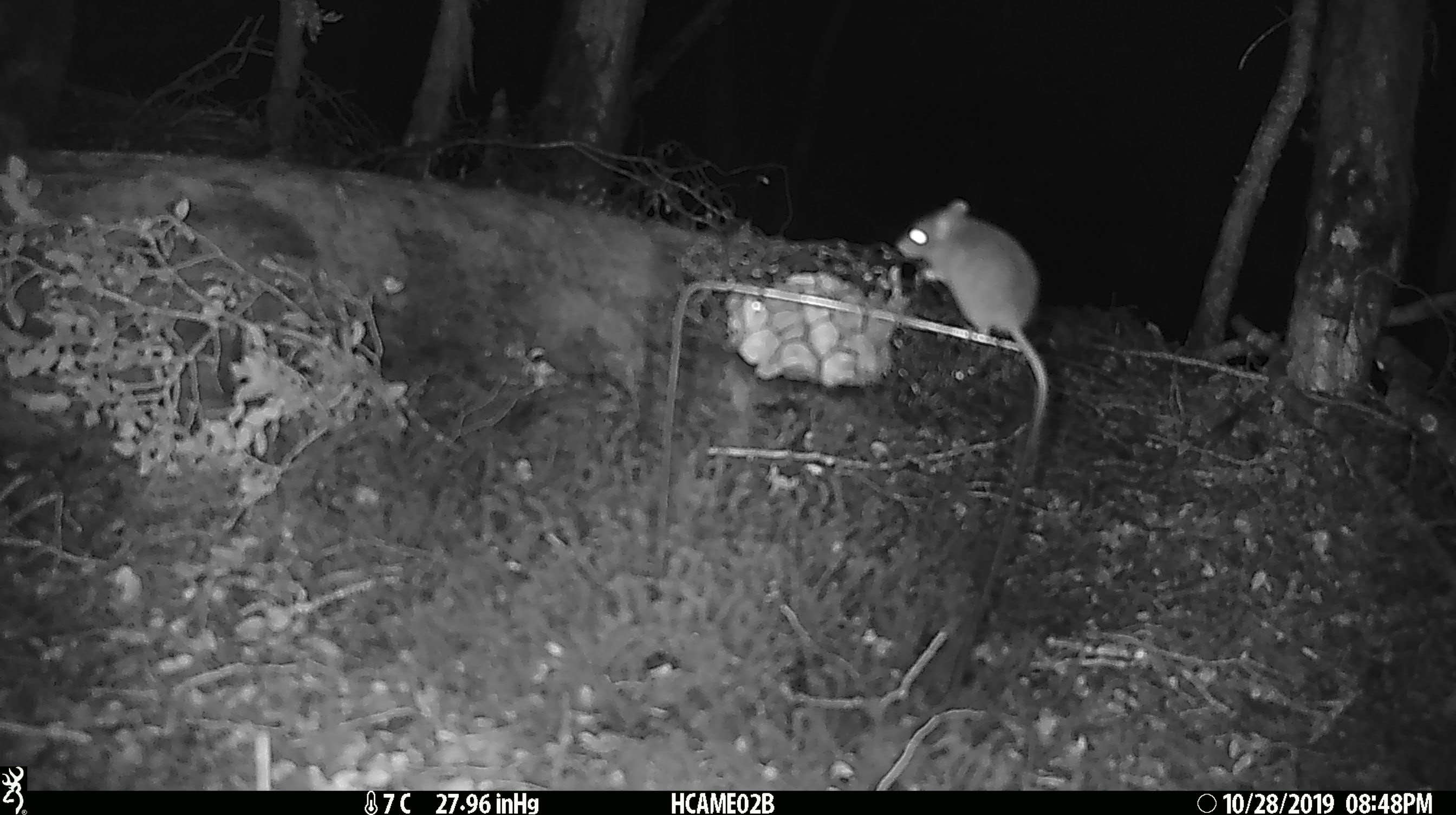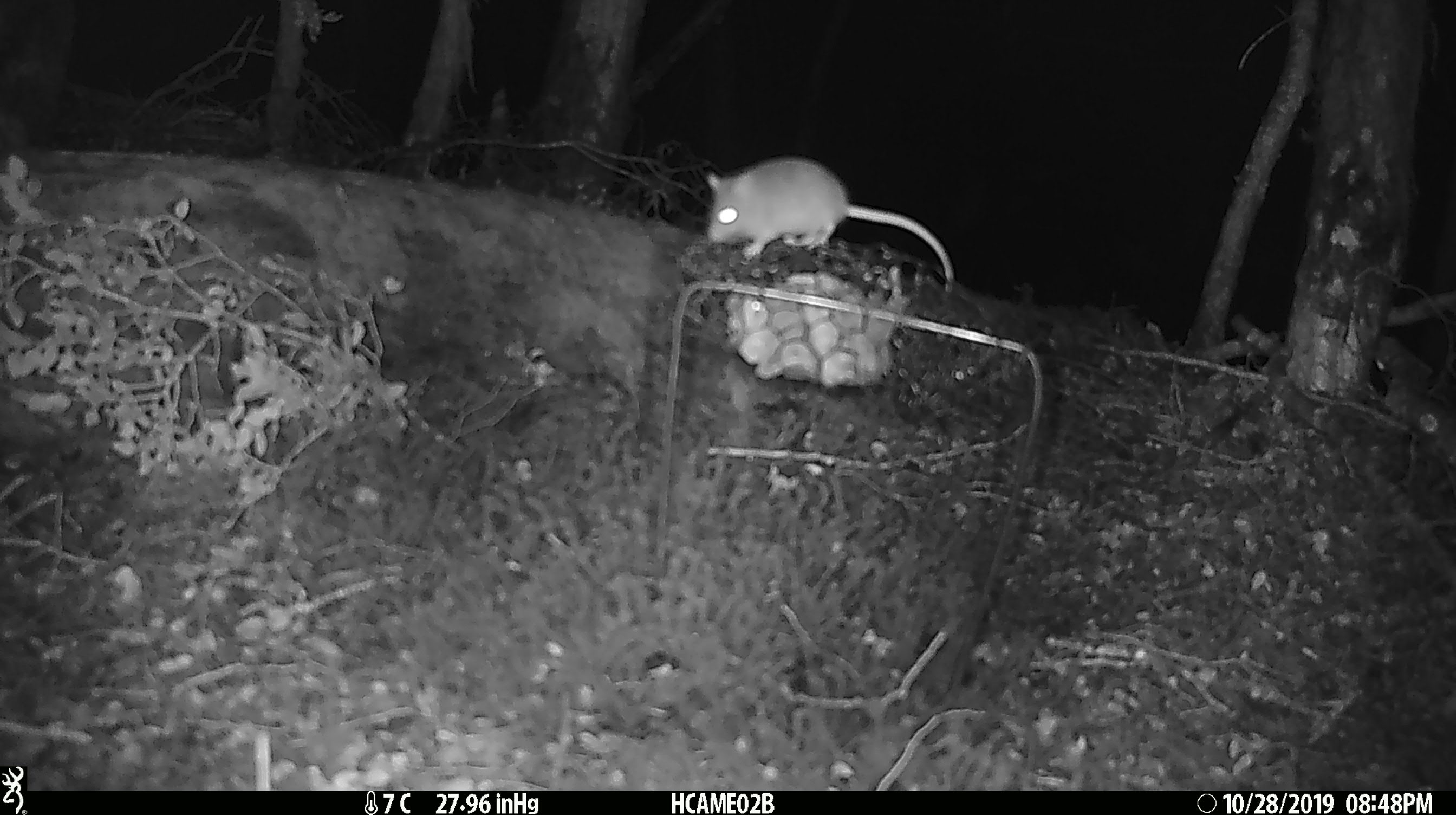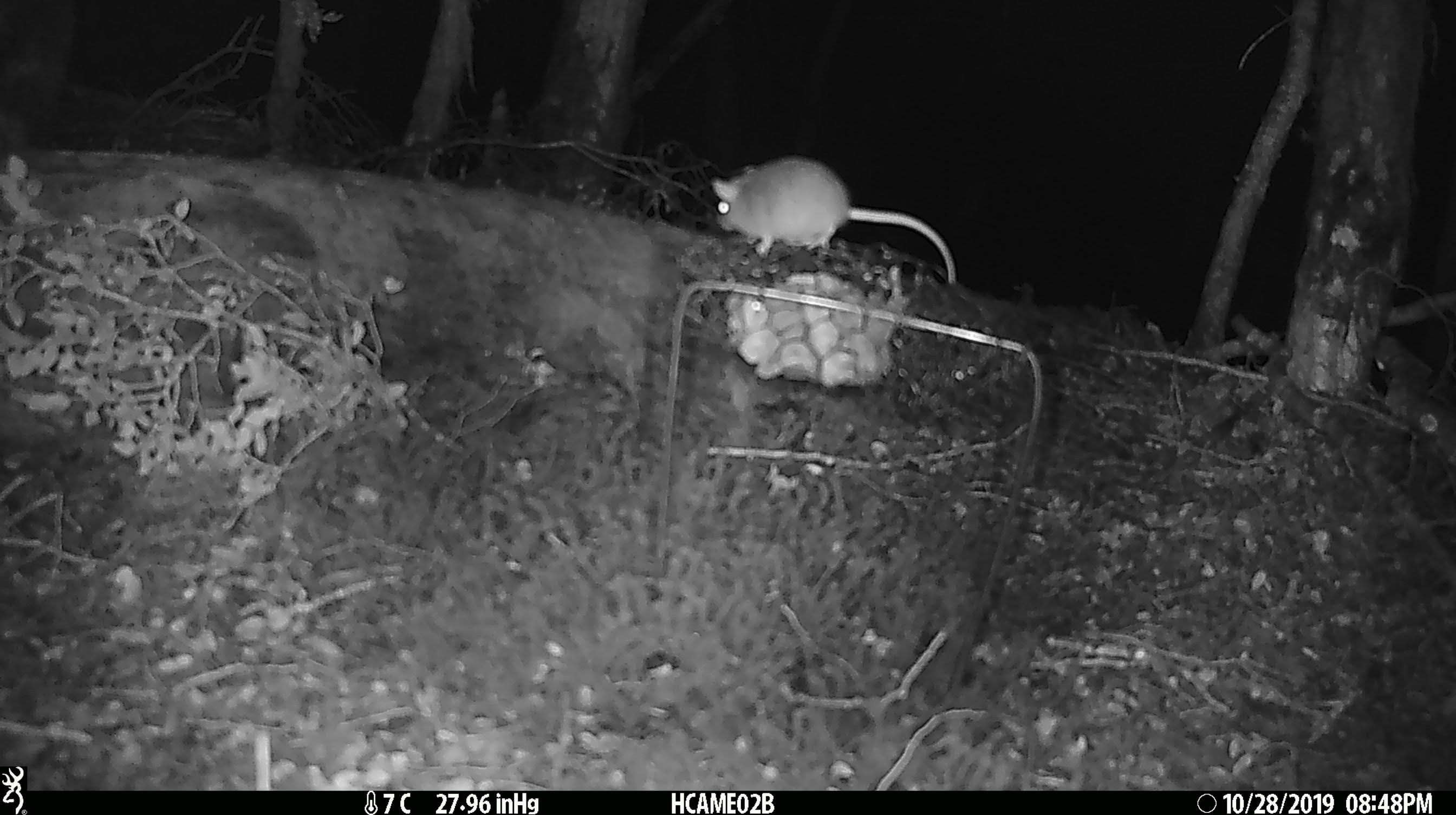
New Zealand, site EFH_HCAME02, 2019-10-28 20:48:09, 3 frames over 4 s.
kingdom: Animalia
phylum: Chordata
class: Mammalia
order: Rodentia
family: Muridae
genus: Mus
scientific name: Mus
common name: mouse